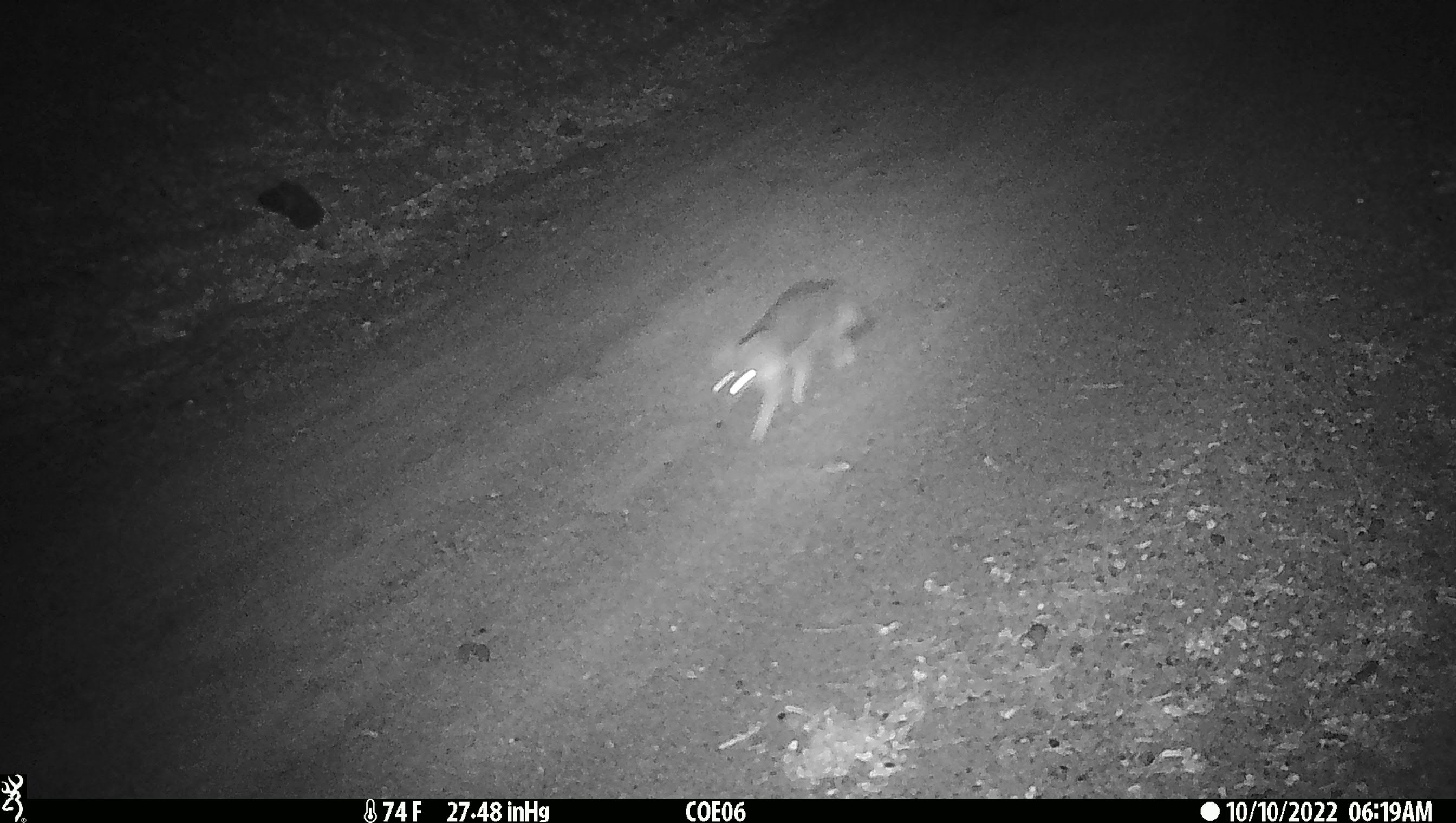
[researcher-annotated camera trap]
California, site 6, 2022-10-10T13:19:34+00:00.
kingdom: Animalia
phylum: Chordata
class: Mammalia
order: Carnivora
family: Canidae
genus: Urocyon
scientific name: Urocyon cinereoargenteus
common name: gray fox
Gray fox (Urocyon cinereoargenteus).